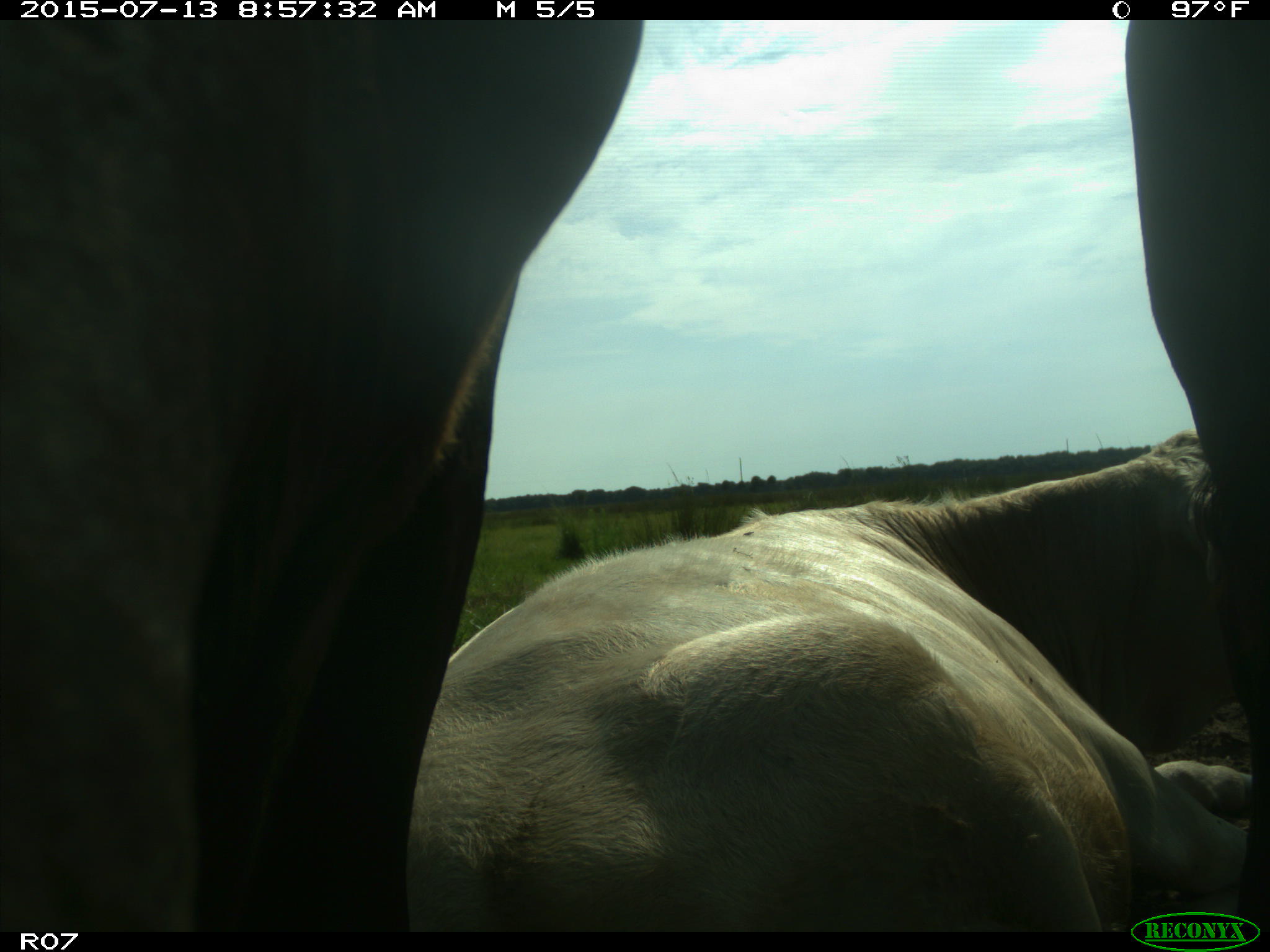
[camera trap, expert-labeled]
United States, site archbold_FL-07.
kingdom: Animalia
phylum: Chordata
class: Mammalia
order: Artiodactyla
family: Bovidae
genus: Bos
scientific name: Bos taurus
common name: domestic cow